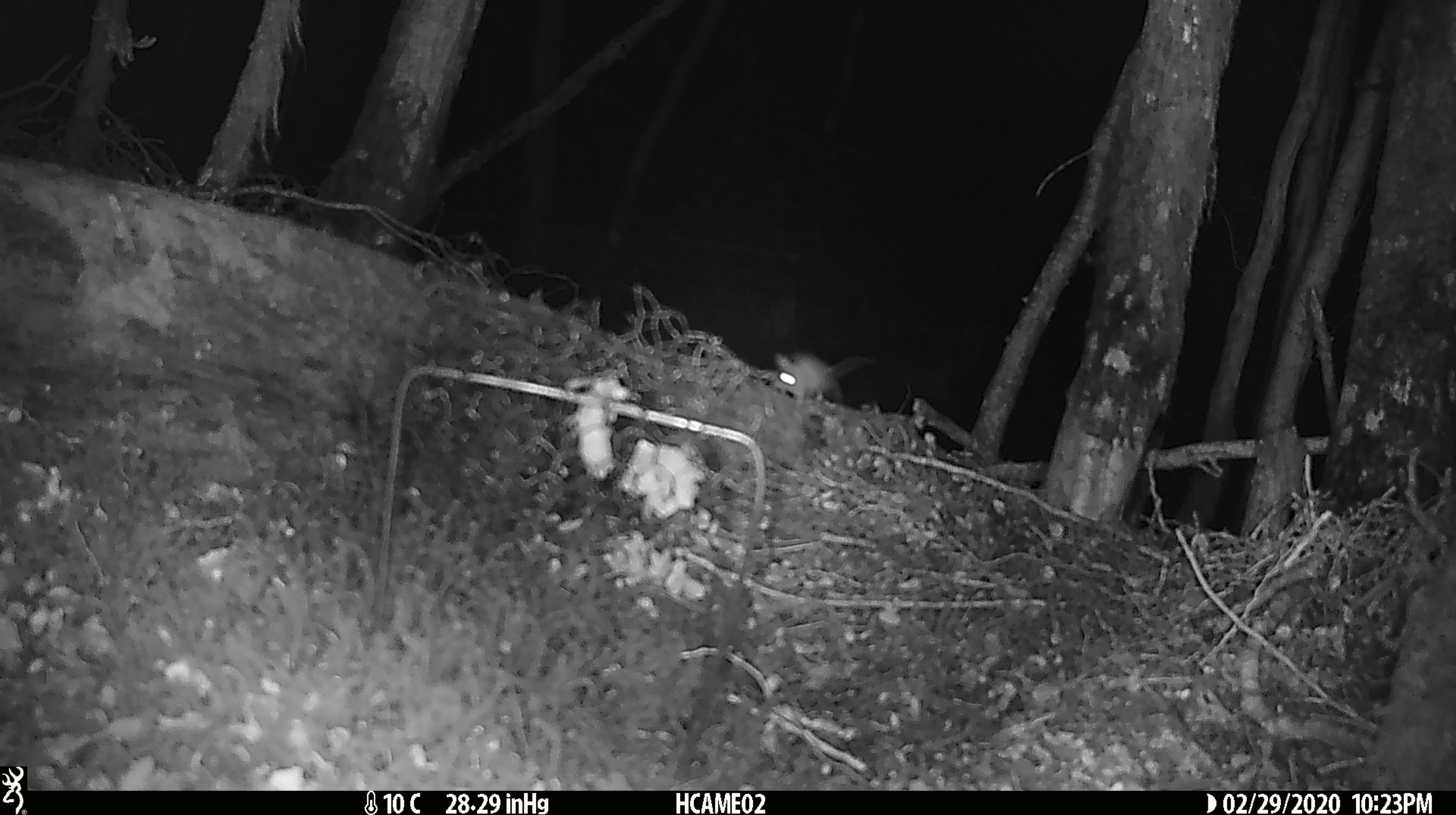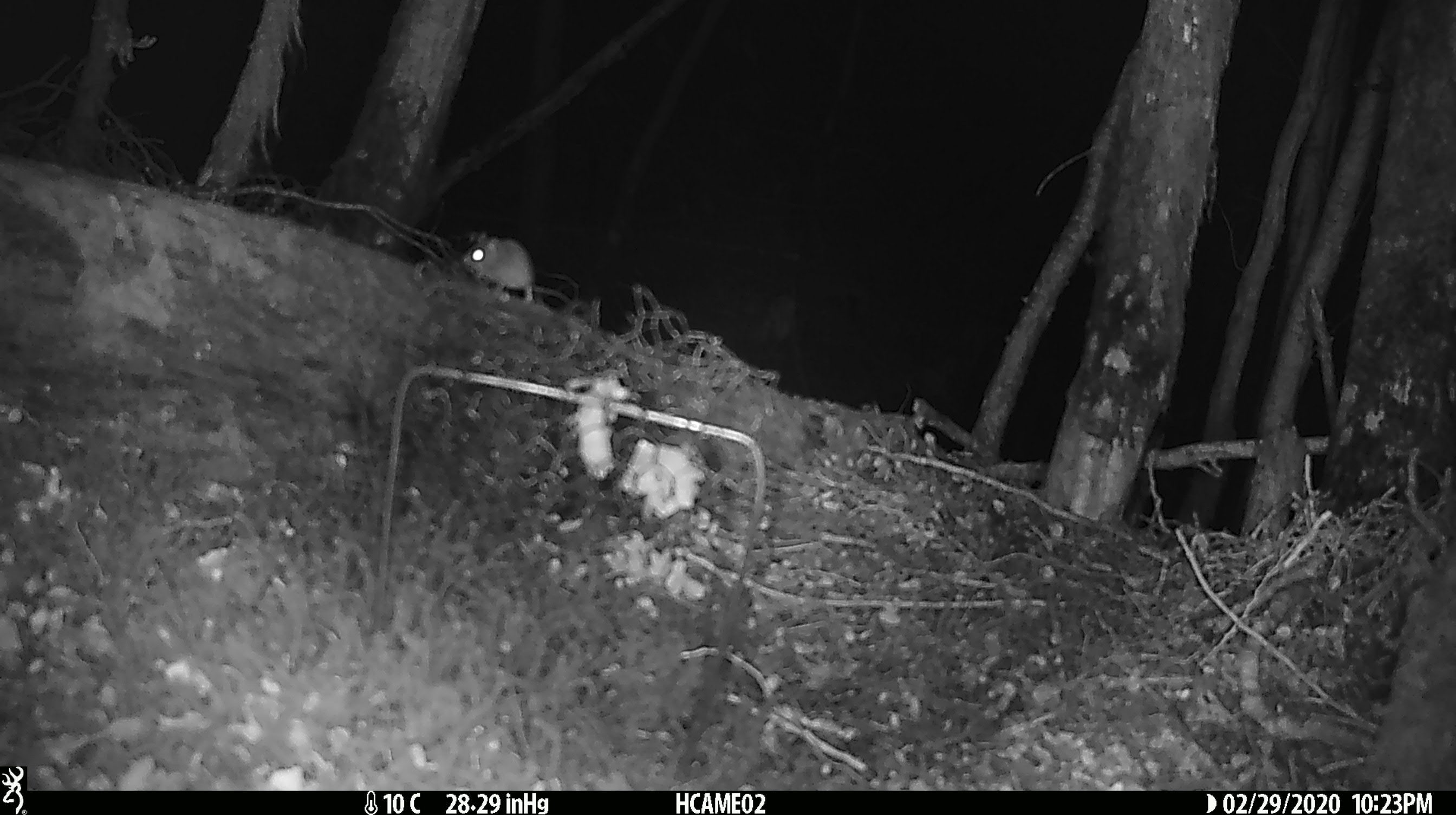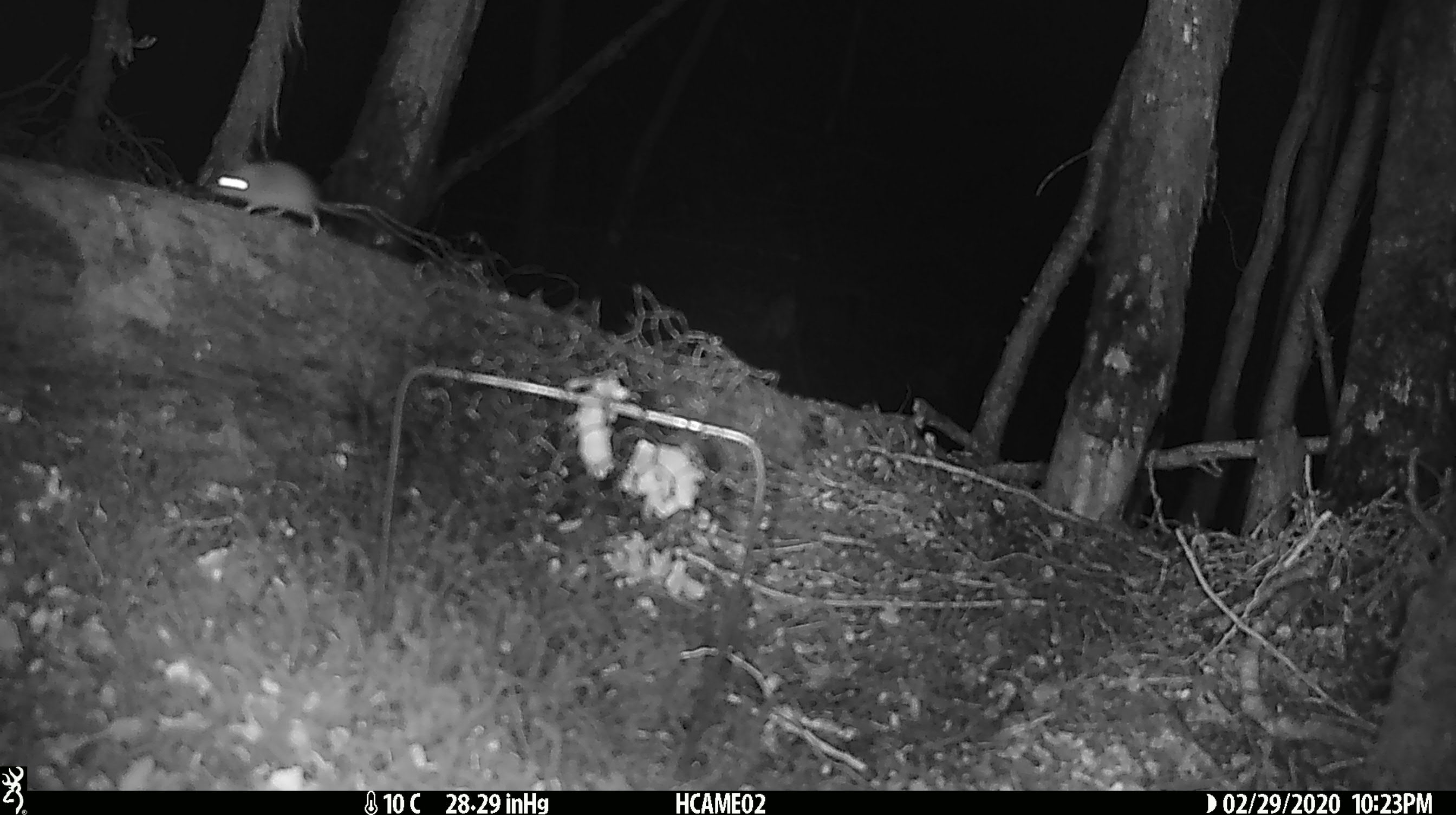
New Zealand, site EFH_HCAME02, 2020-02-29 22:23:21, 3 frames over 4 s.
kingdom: Animalia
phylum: Chordata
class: Mammalia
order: Rodentia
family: Muridae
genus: Mus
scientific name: Mus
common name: mouse